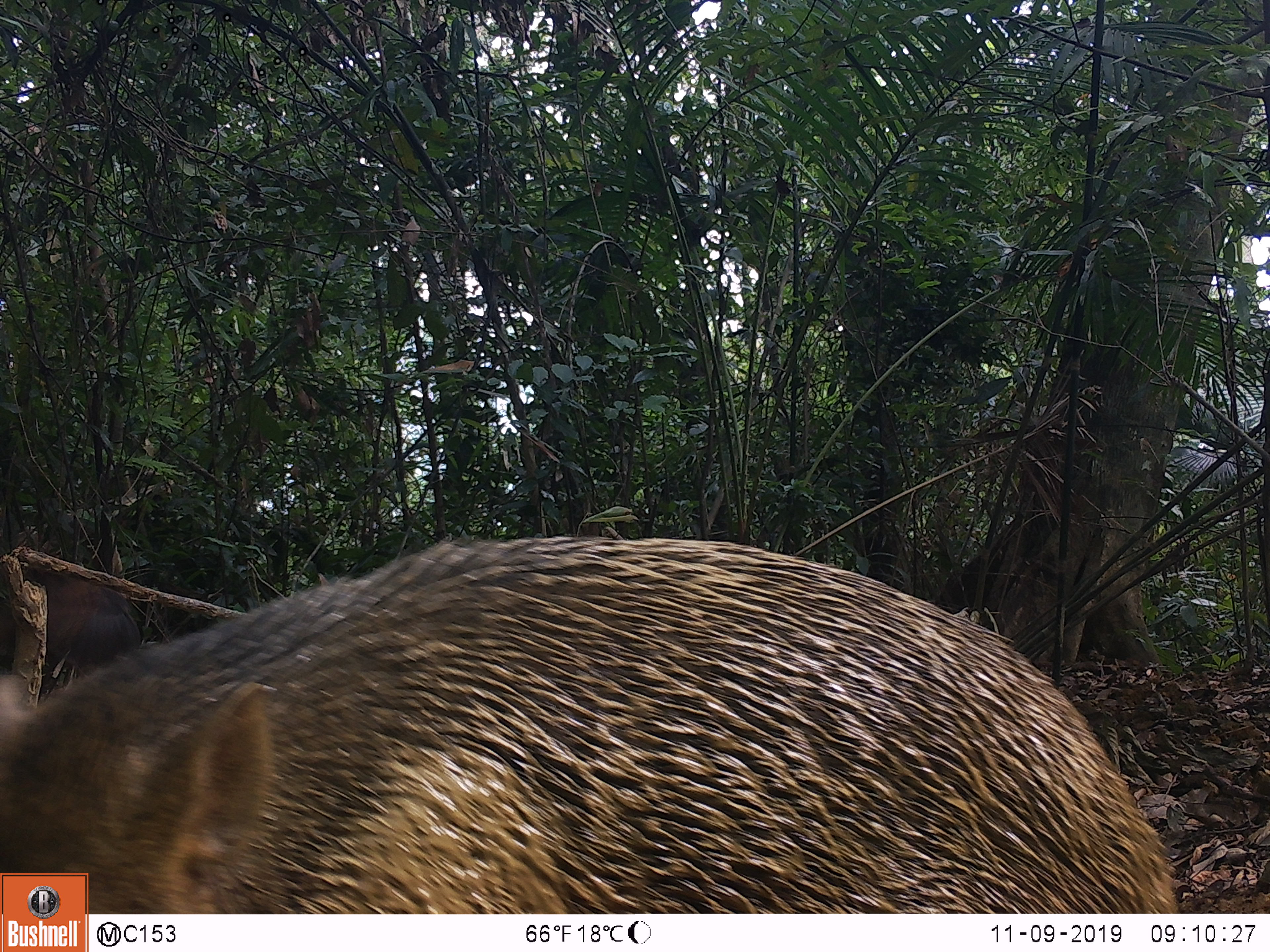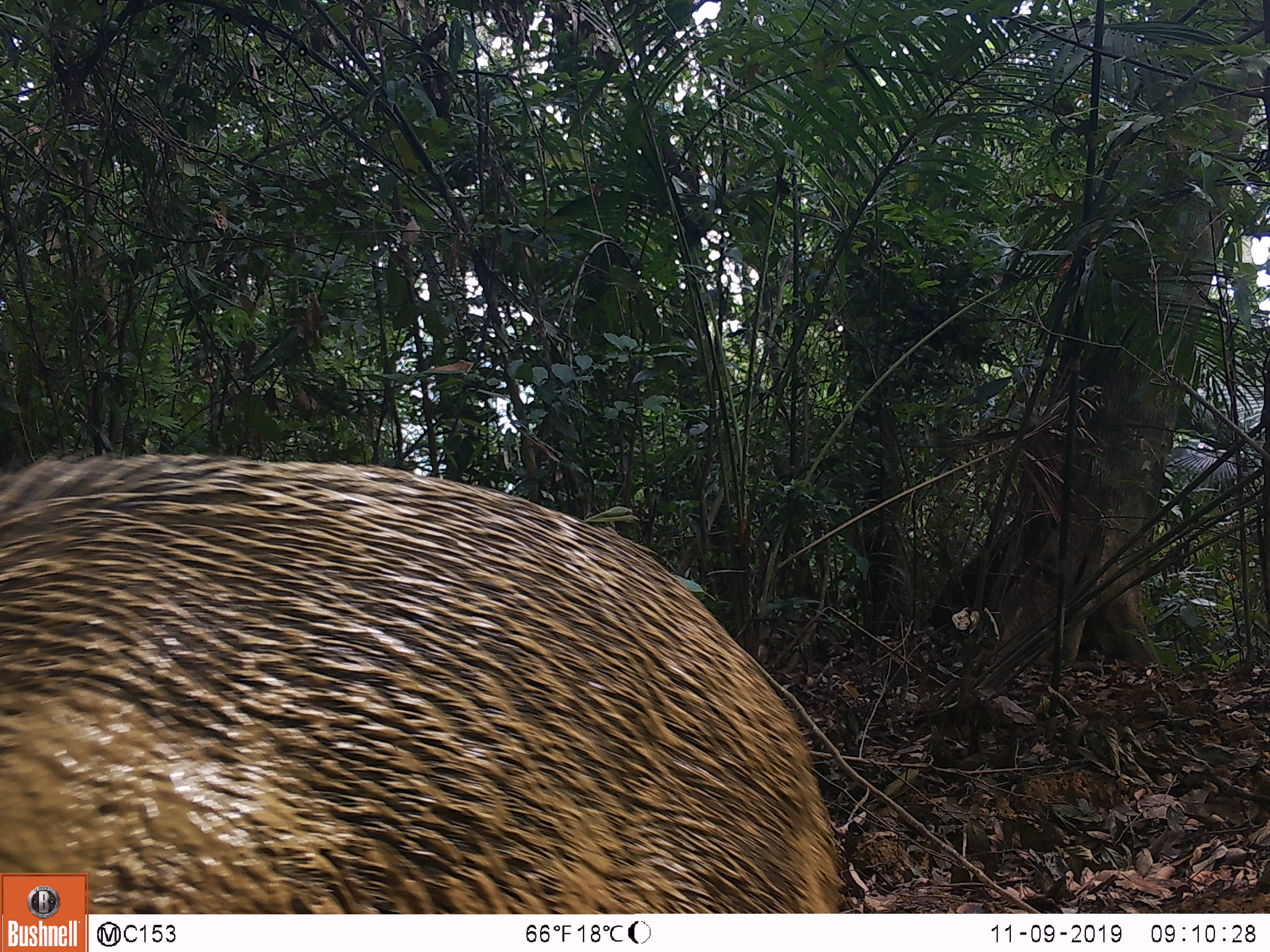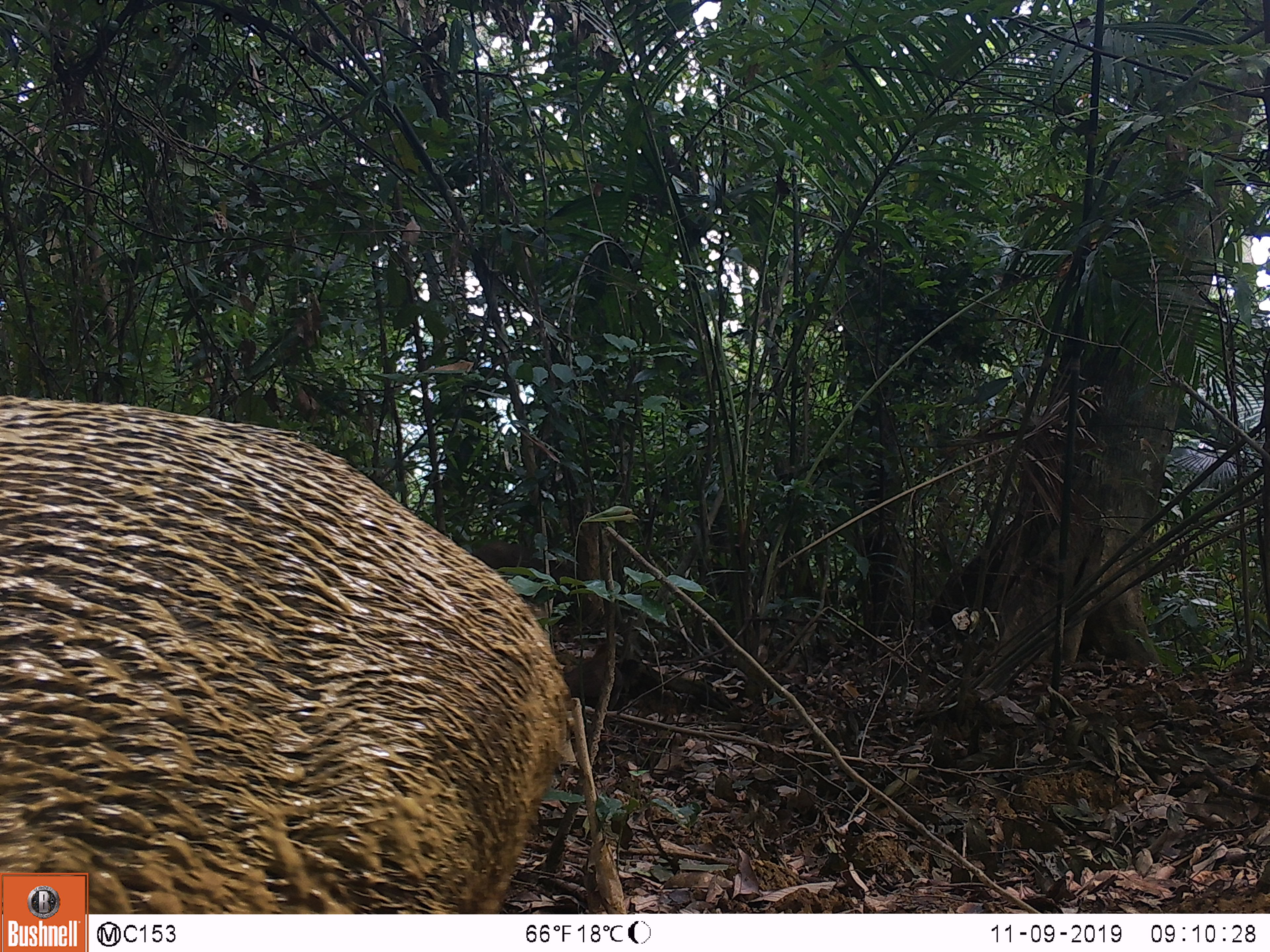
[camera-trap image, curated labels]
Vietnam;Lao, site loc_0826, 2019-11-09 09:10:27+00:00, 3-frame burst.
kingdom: Animalia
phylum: Chordata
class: Mammalia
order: Artiodactyla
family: Suidae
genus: Sus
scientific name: Sus scrofa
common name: eurasian wild pig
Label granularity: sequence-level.